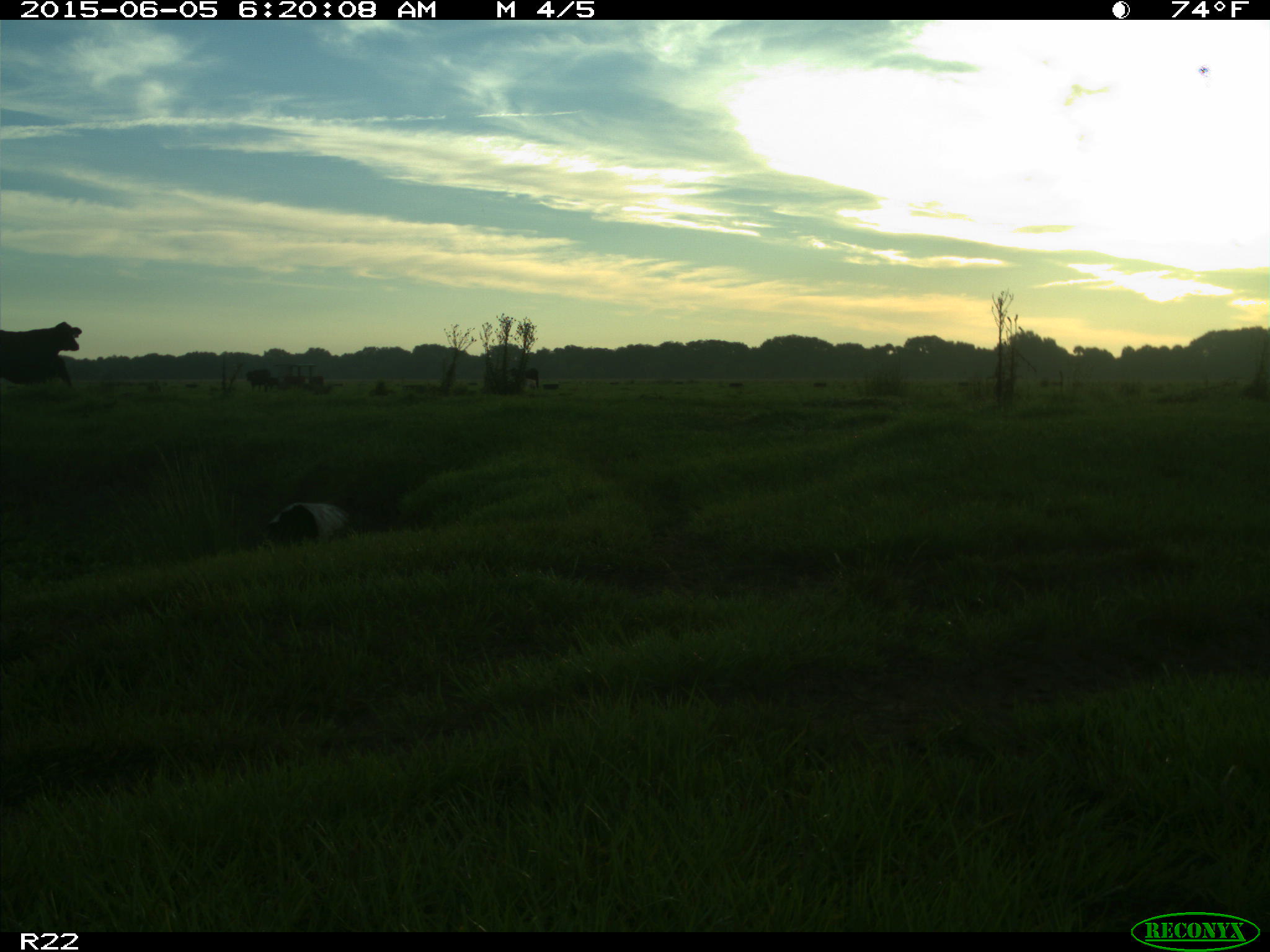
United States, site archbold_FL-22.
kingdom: Animalia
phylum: Chordata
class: Mammalia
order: Artiodactyla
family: Bovidae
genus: Bos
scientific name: Bos taurus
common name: domestic cow